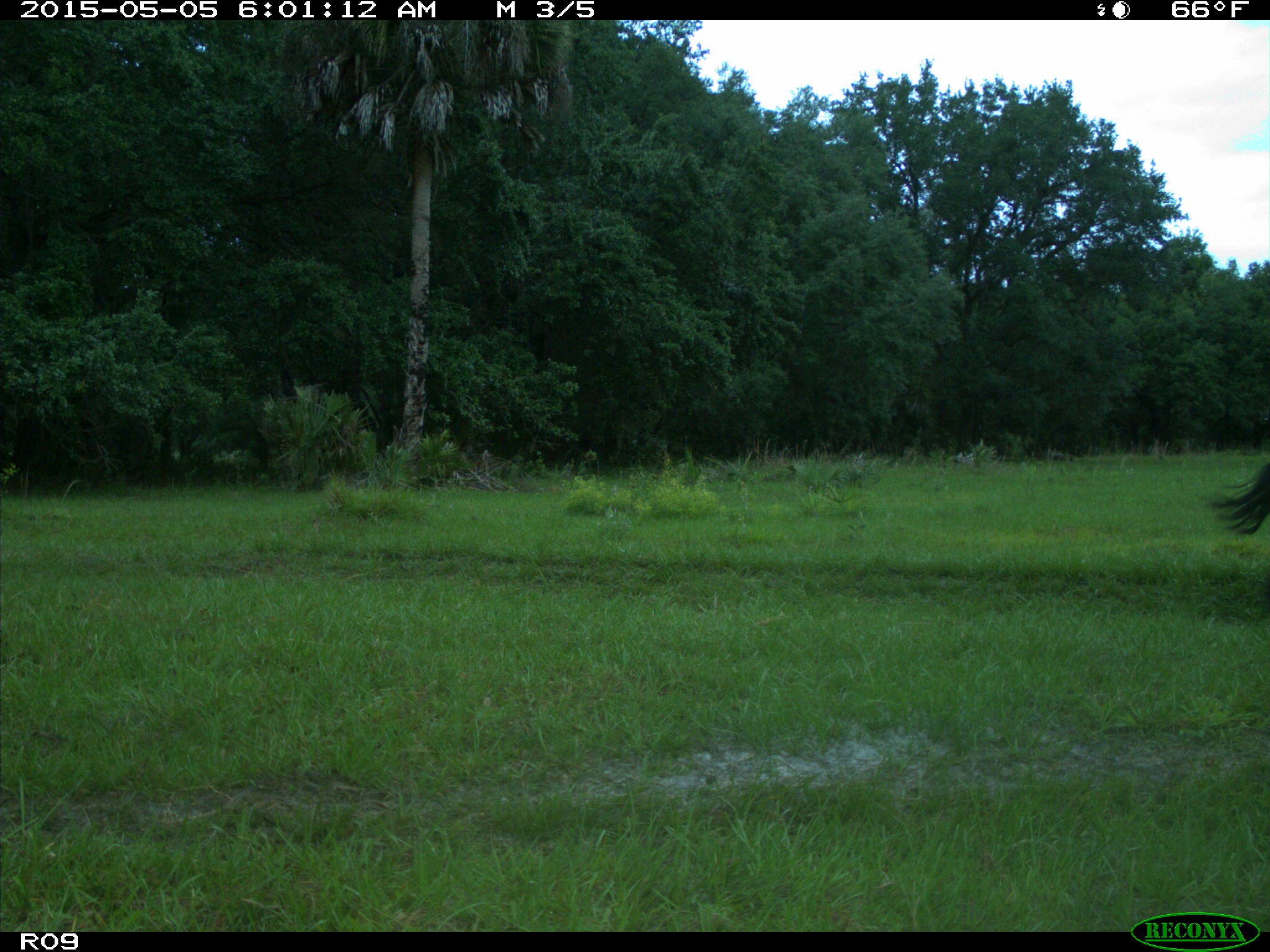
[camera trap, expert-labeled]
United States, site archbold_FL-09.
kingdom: Animalia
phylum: Chordata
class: Mammalia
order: Artiodactyla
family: Bovidae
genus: Bos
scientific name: Bos taurus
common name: domestic cow